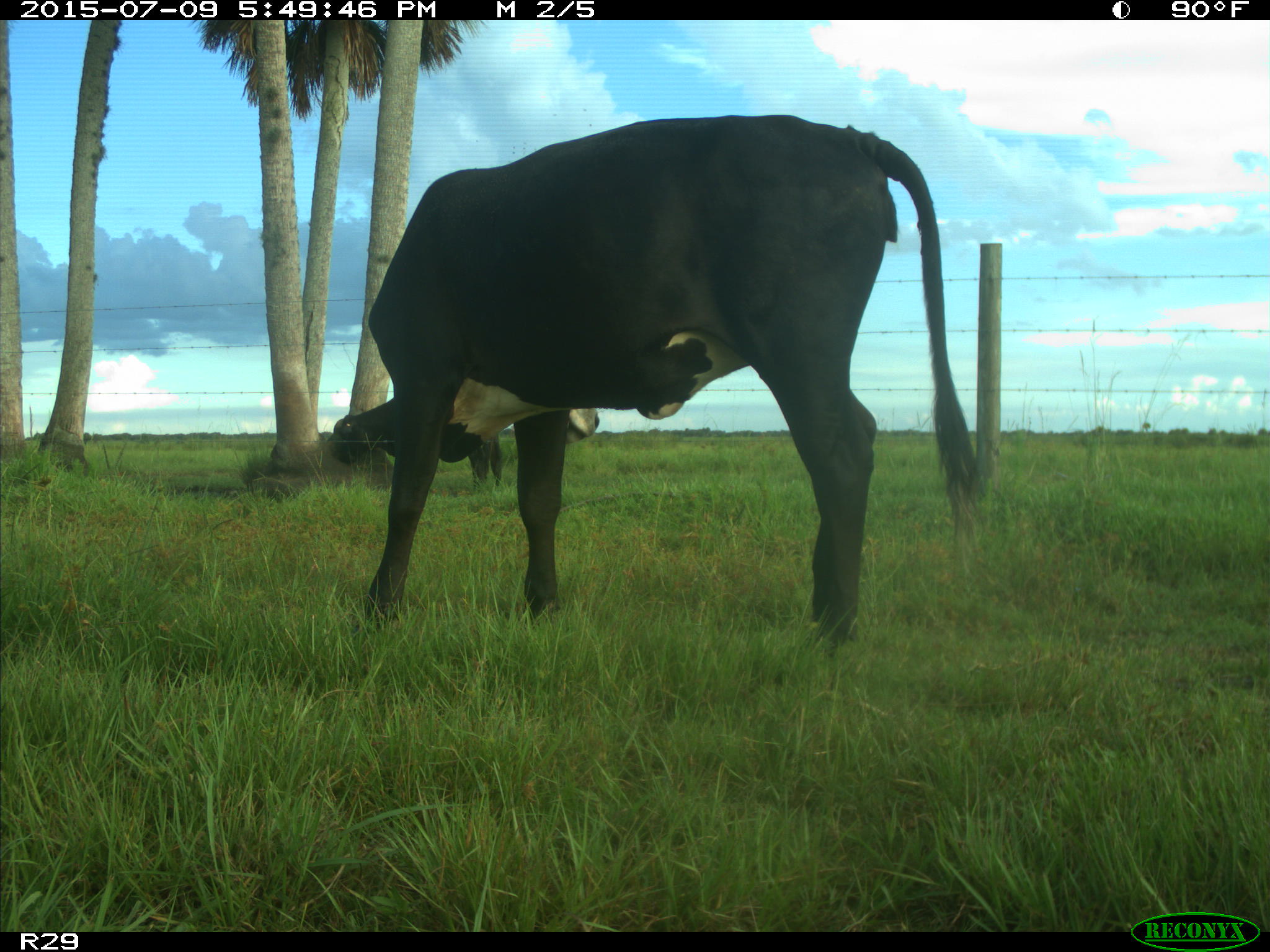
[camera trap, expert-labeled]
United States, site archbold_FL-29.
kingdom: Animalia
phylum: Chordata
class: Mammalia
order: Artiodactyla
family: Bovidae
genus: Bos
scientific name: Bos taurus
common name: domestic cow